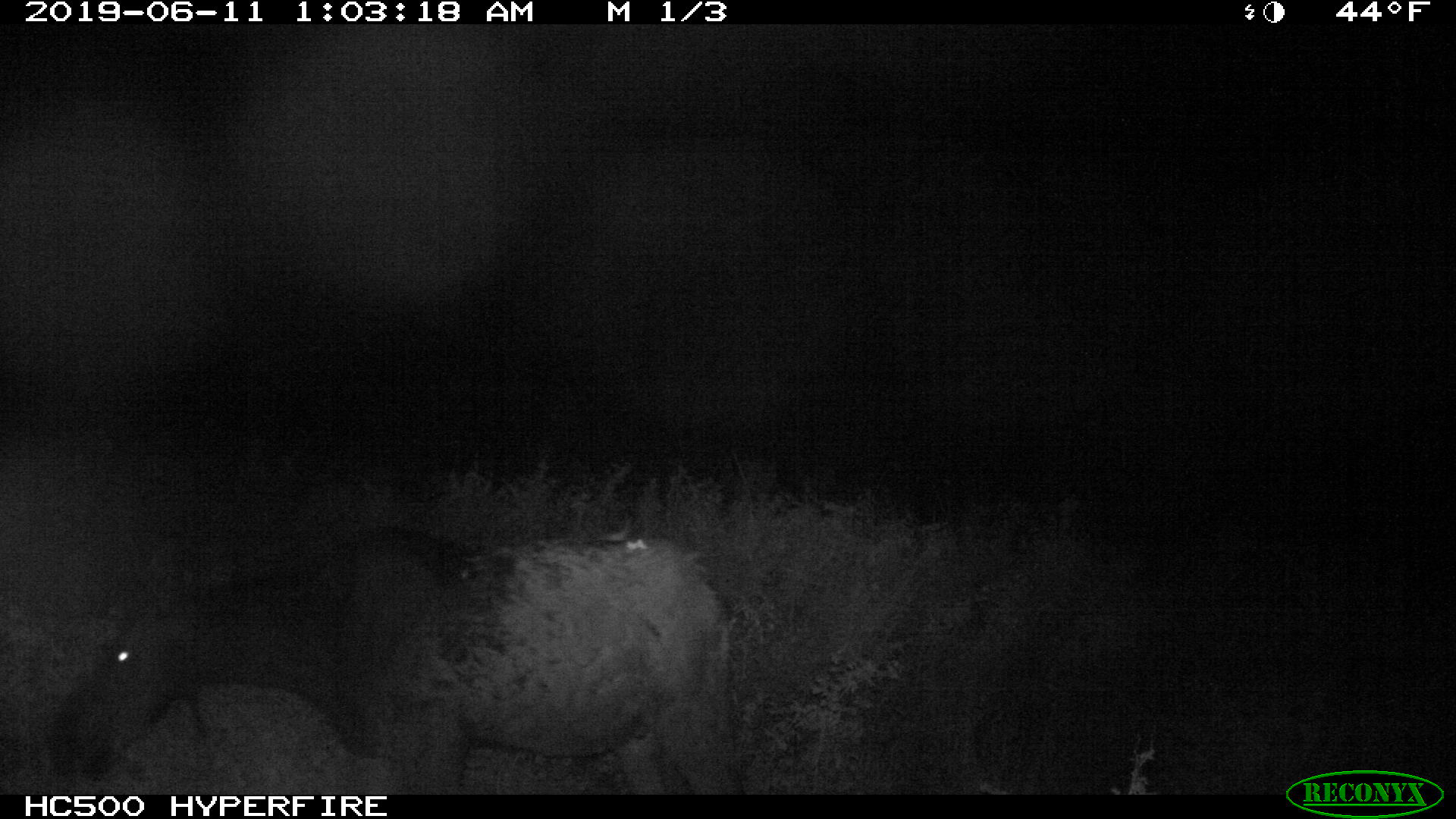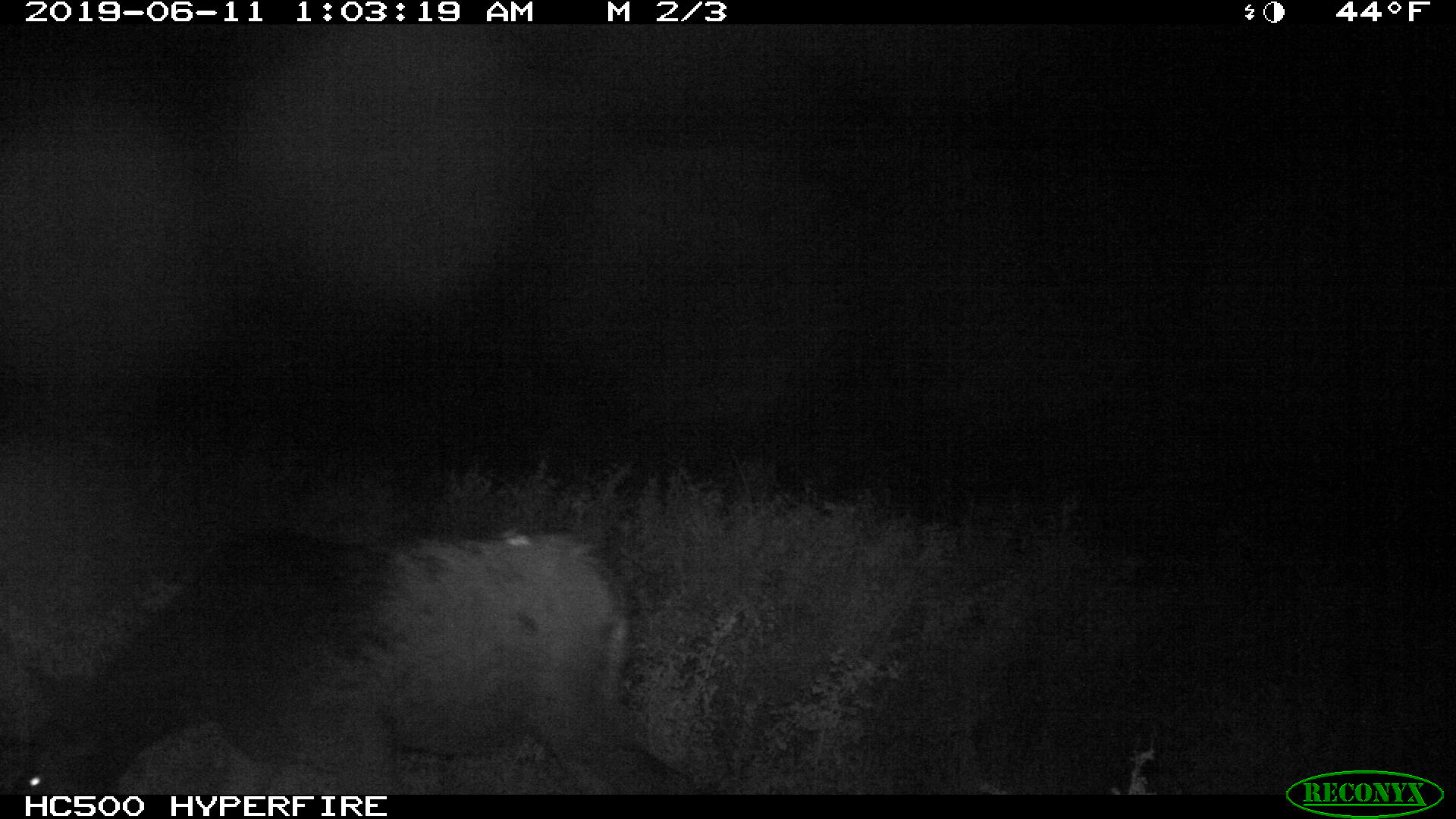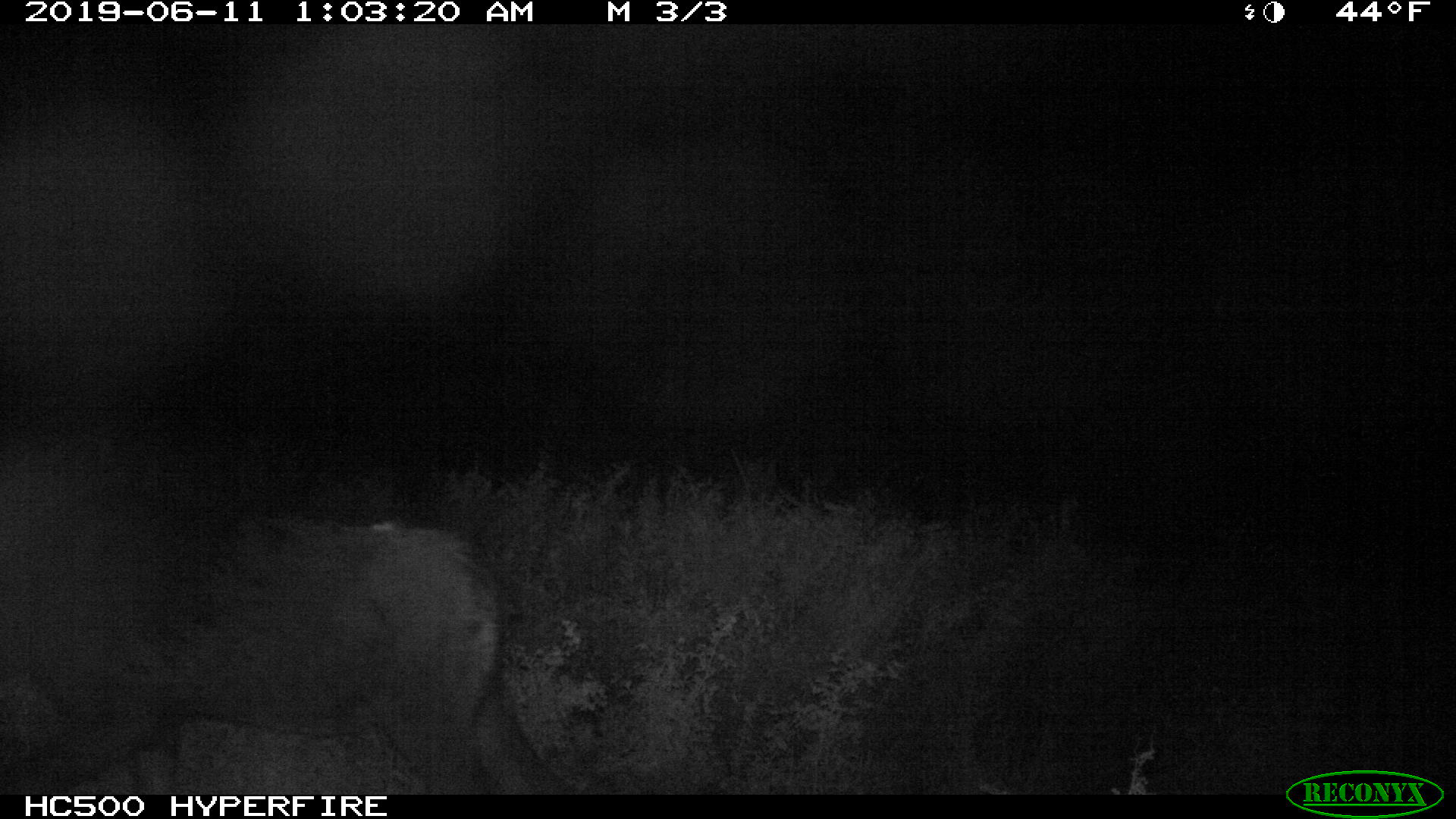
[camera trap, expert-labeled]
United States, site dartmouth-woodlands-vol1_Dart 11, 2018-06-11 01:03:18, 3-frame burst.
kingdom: Animalia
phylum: Chordata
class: Mammalia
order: Artiodactyla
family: Cervidae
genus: Alces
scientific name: Alces alces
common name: moose